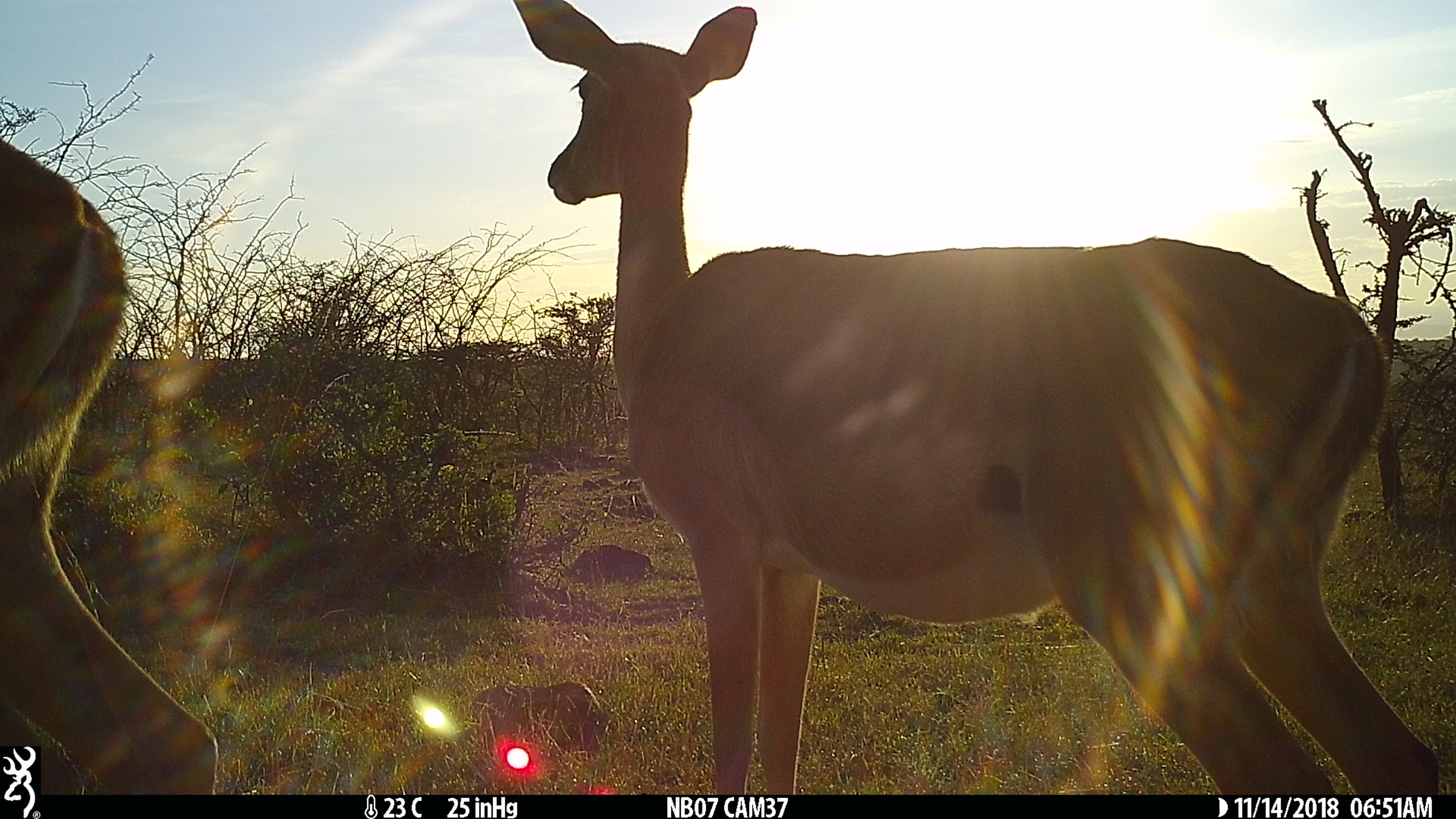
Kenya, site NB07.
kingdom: Animalia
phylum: Chordata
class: Mammalia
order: Artiodactyla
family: Bovidae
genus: Aepyceros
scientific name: Aepyceros melampus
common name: impala